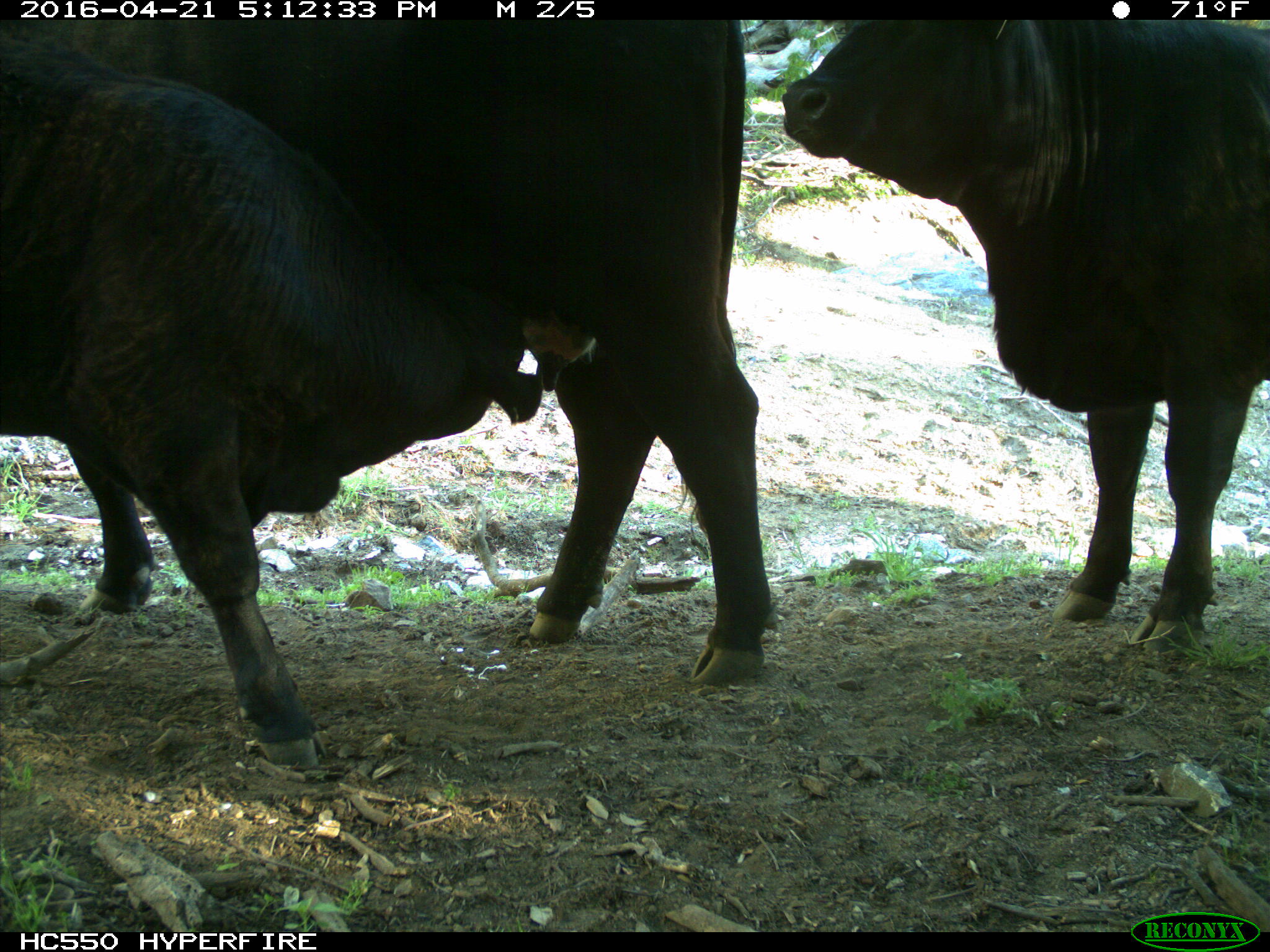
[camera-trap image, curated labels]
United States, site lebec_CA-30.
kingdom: Animalia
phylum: Chordata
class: Mammalia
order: Artiodactyla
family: Bovidae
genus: Bos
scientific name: Bos taurus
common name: domestic cow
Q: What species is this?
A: Bos taurus (domestic cow).